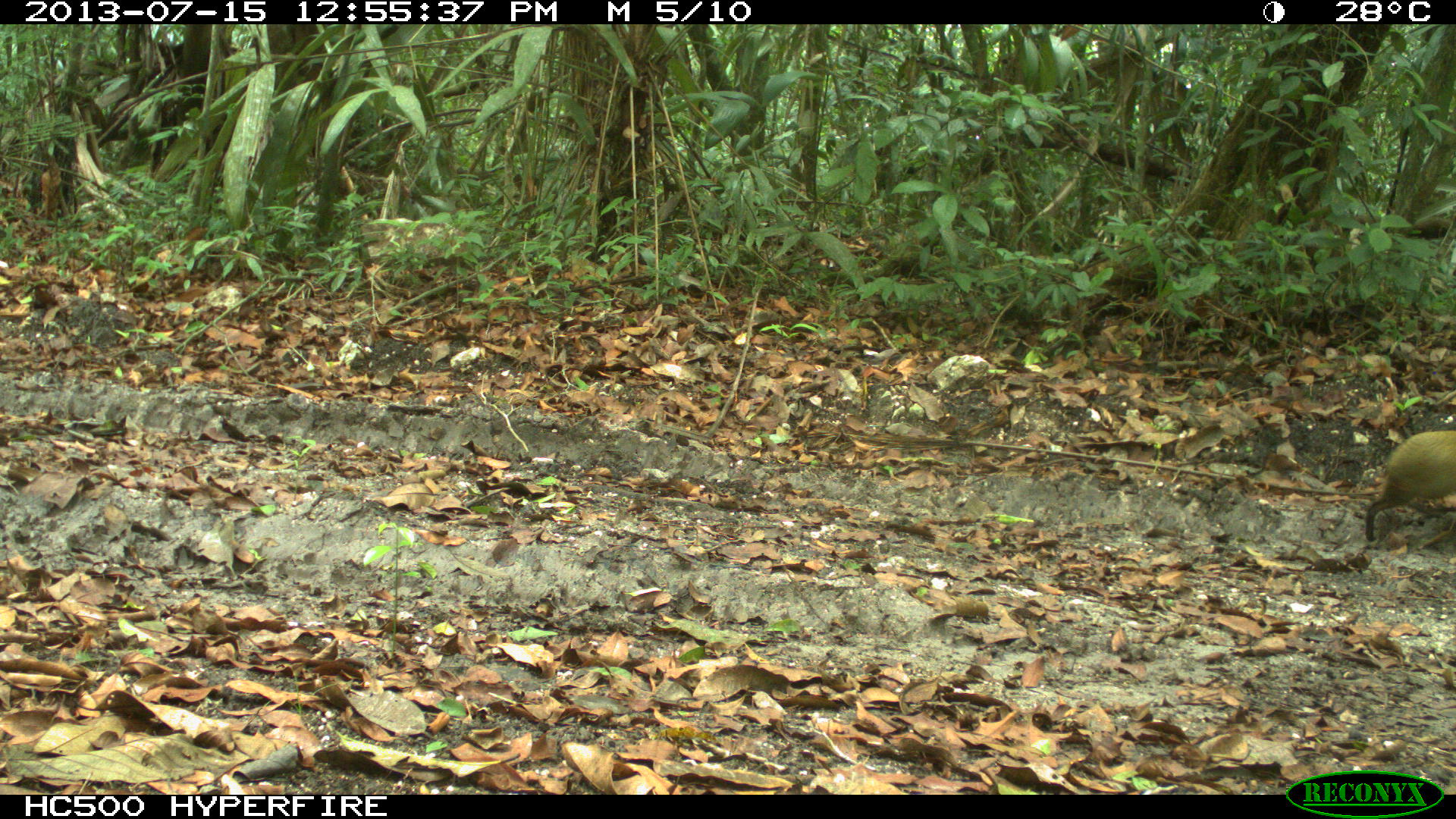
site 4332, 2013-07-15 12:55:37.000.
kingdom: Animalia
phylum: Chordata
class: Mammalia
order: Rodentia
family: Dasyproctidae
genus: Dasyprocta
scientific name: Dasyprocta punctata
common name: central american agouti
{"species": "Dasyprocta punctata (central american agouti)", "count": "1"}